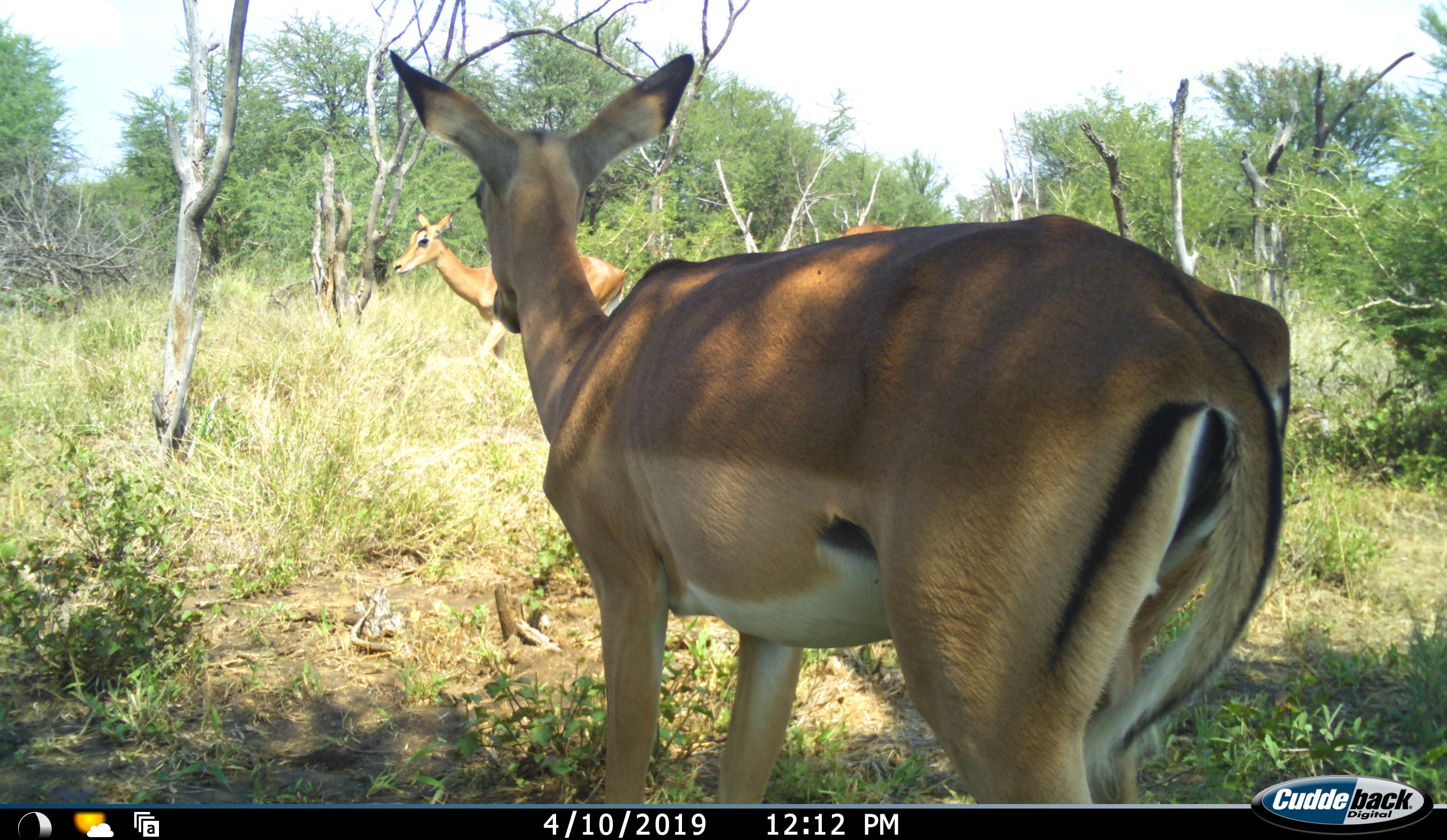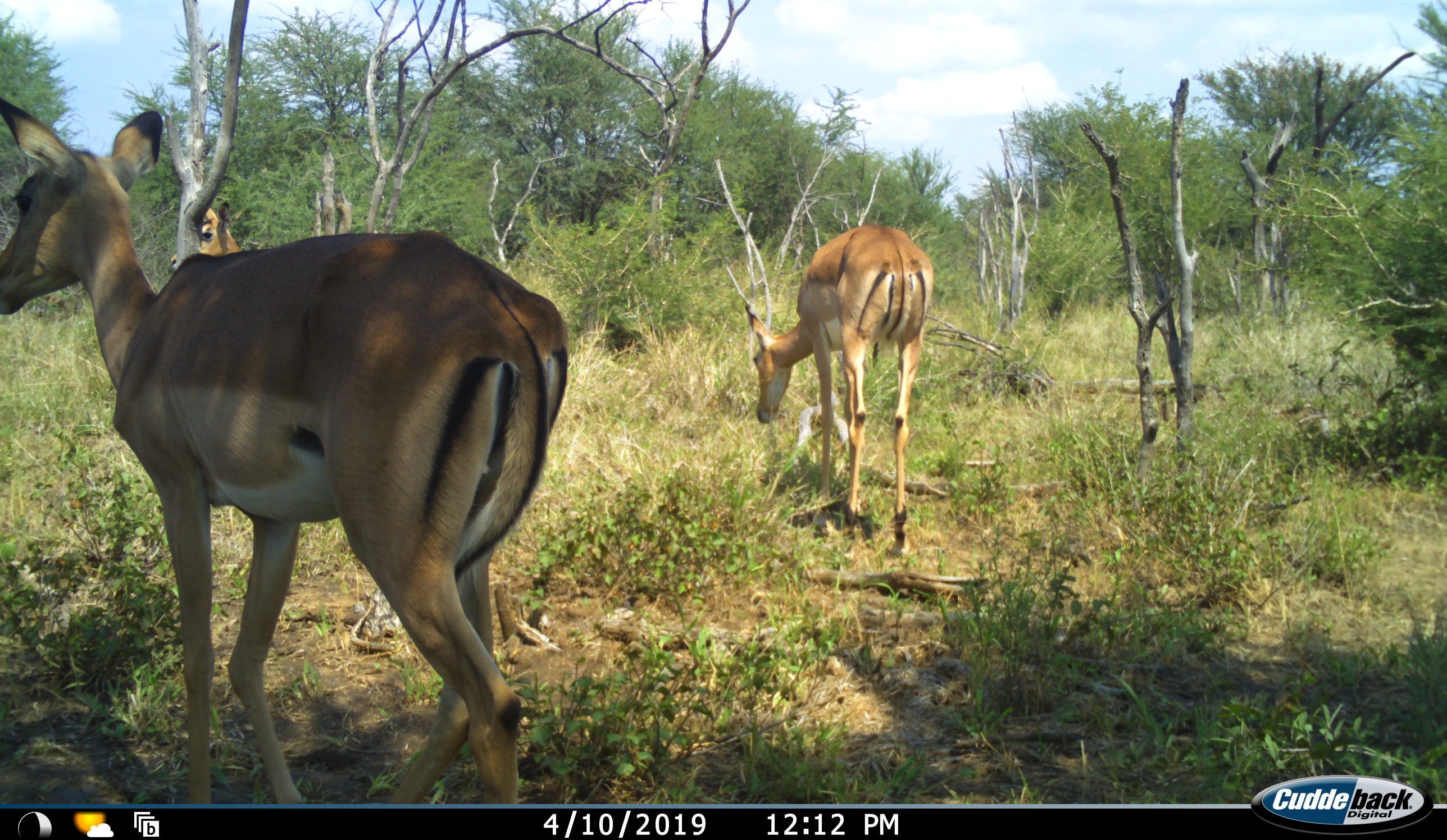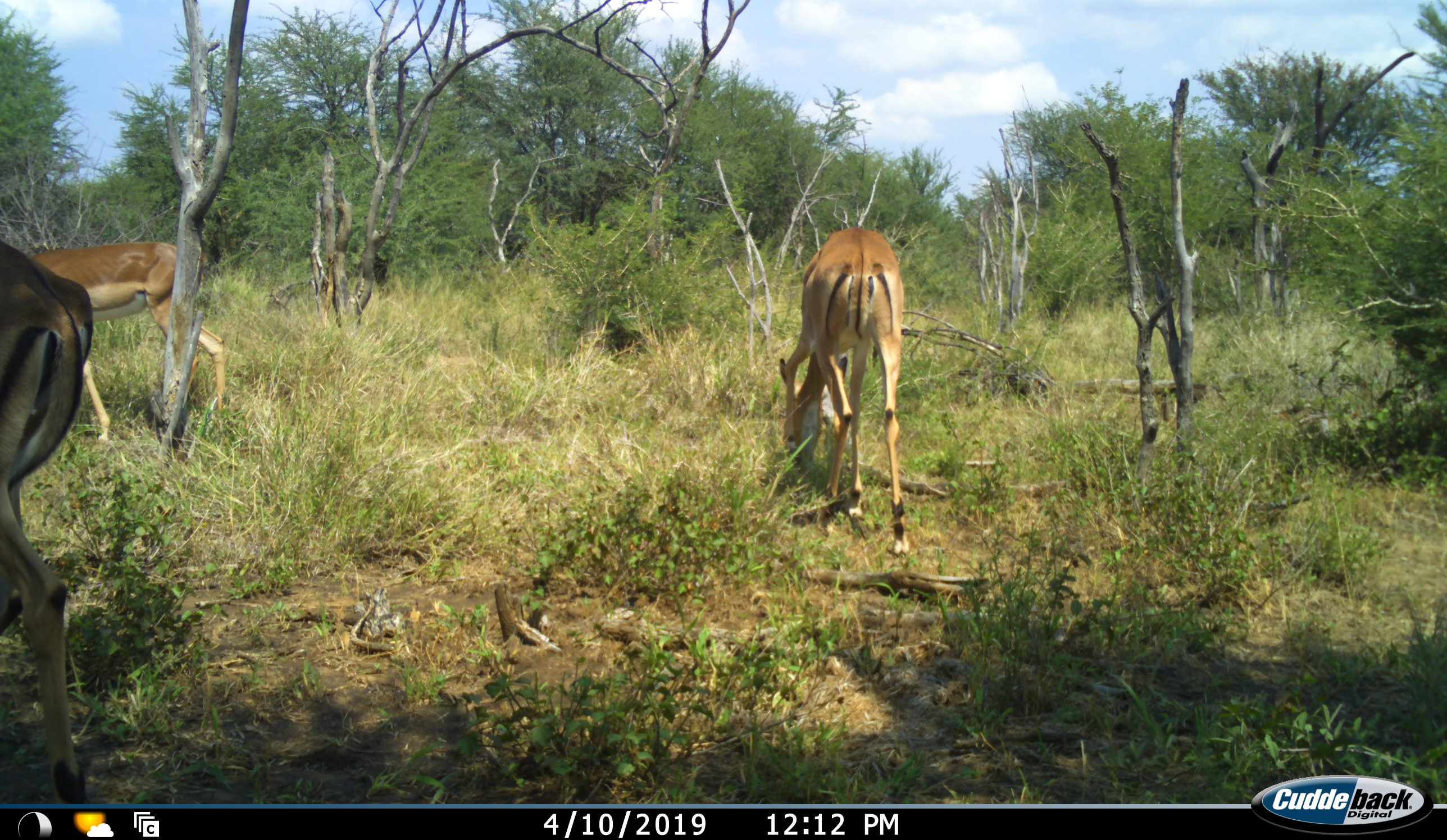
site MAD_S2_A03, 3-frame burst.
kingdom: Animalia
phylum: Chordata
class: Mammalia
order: Artiodactyla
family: Bovidae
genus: Aepyceros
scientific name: Aepyceros melampus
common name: impala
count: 3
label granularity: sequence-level